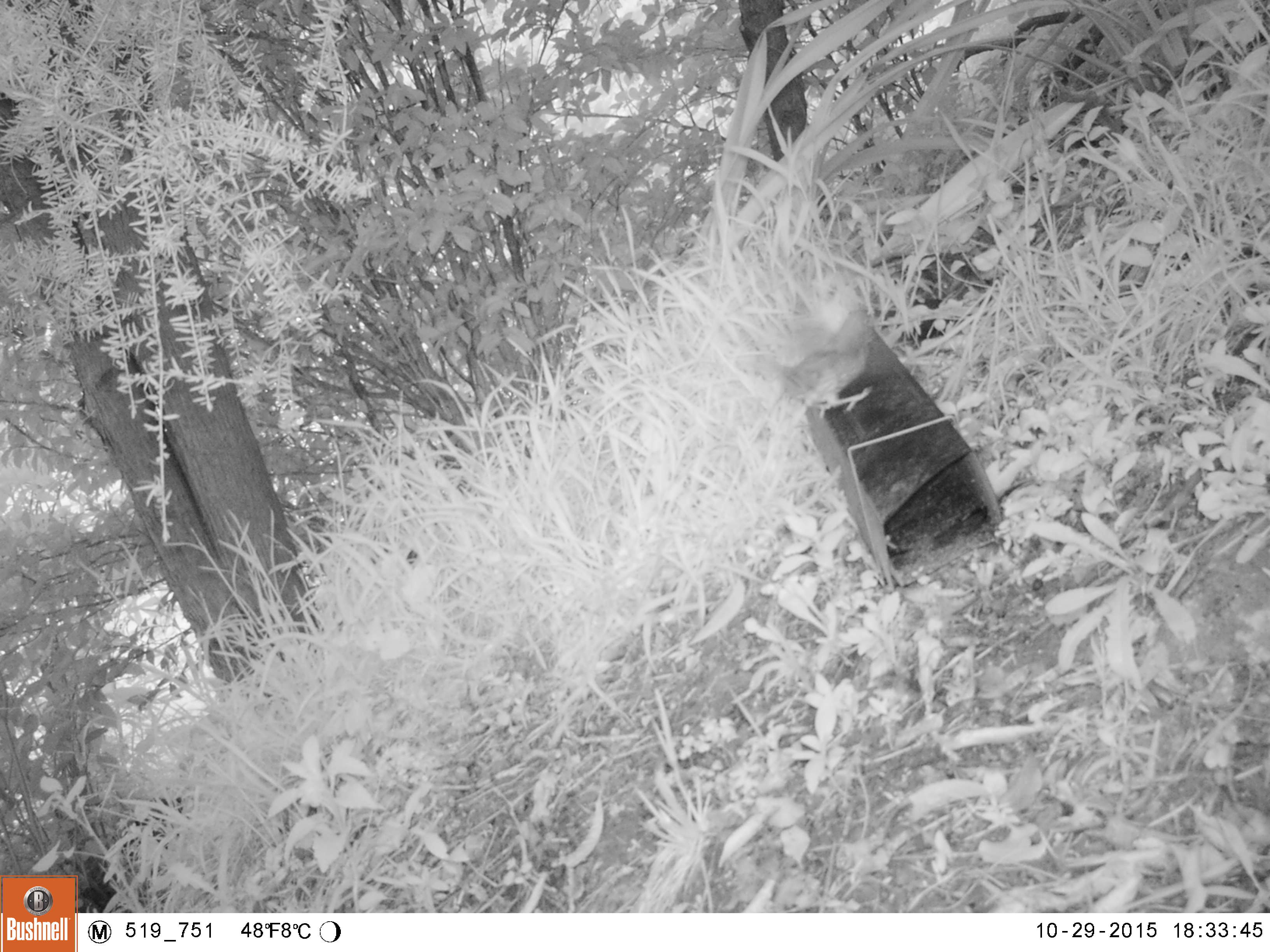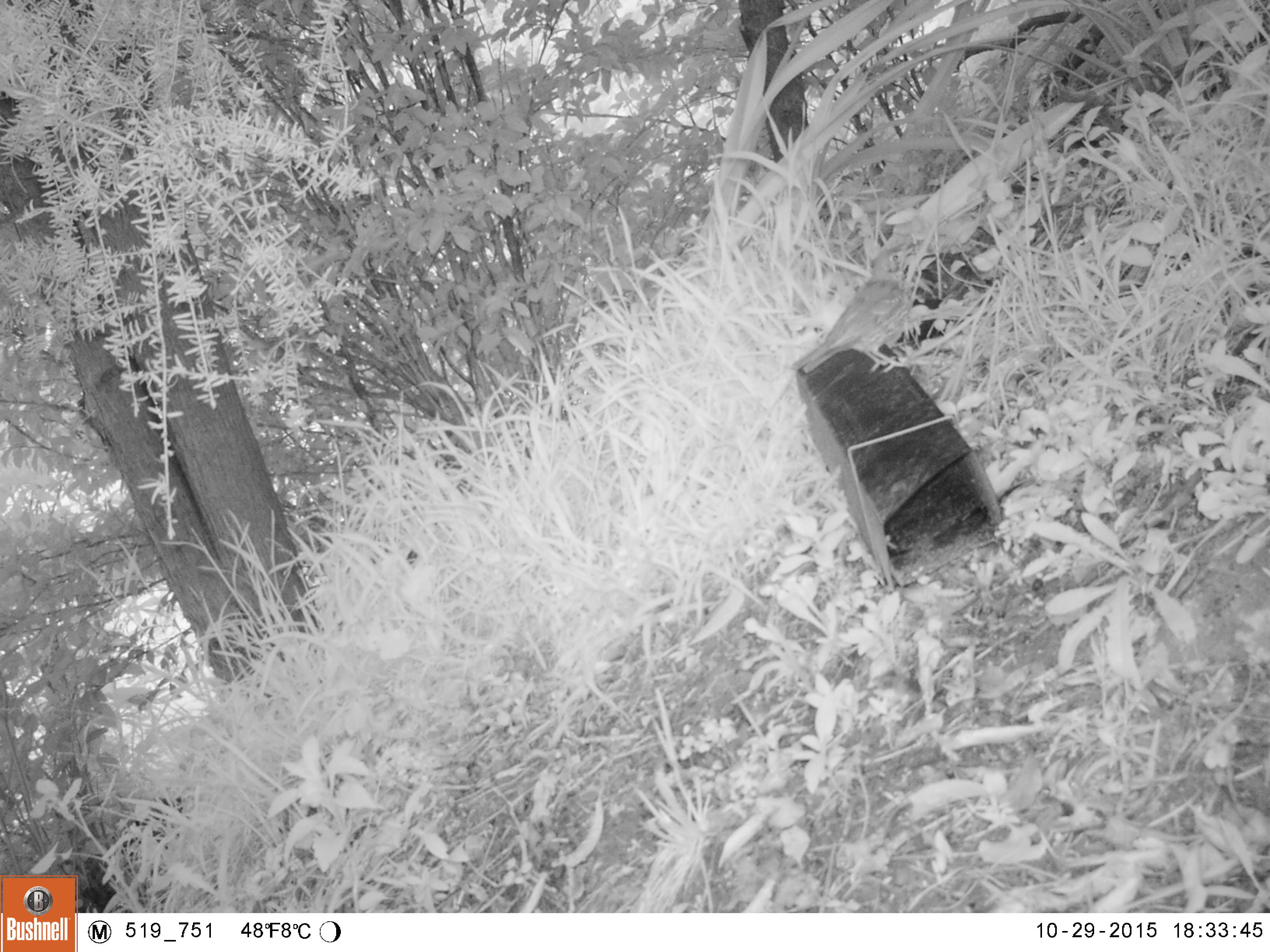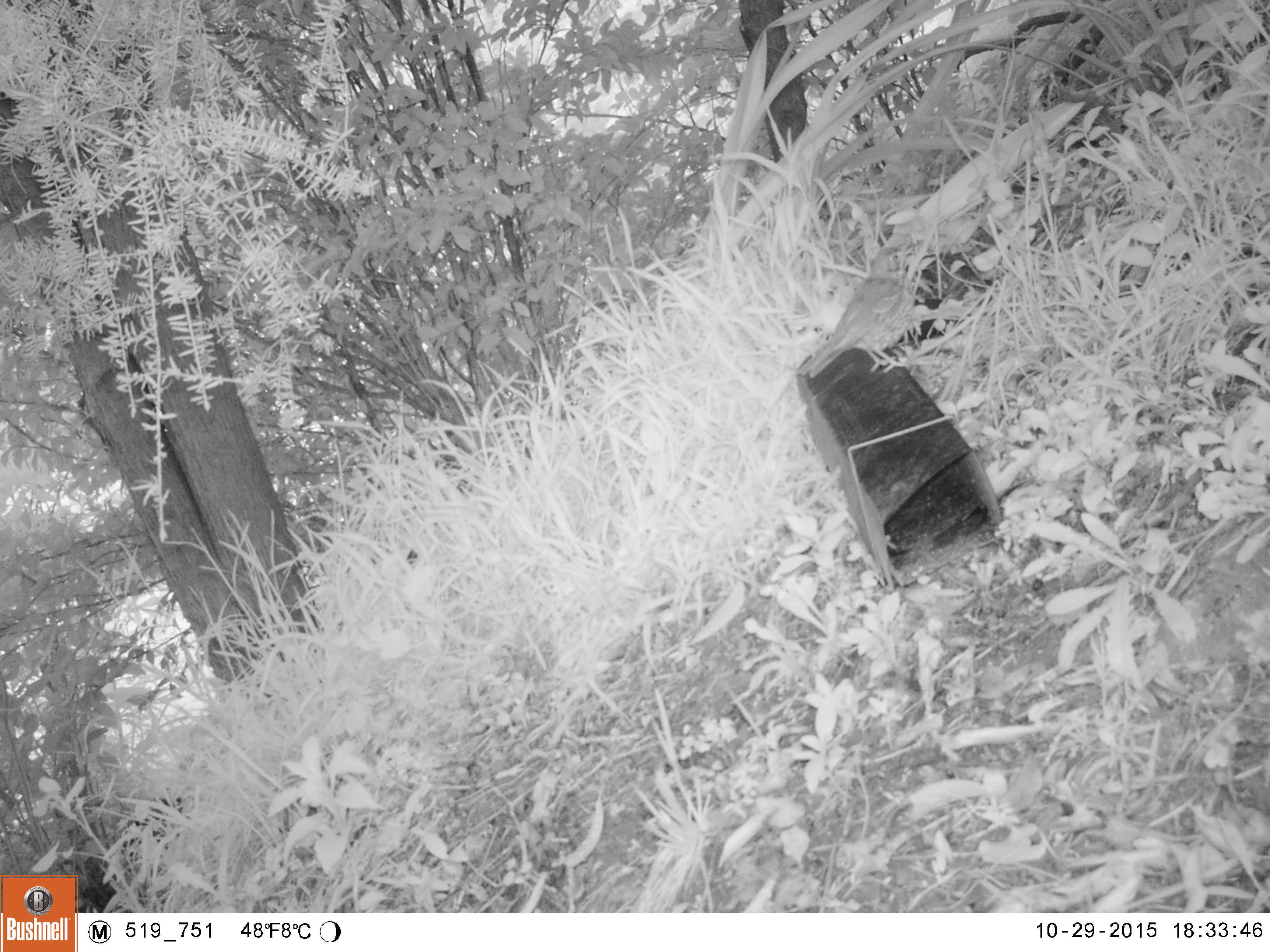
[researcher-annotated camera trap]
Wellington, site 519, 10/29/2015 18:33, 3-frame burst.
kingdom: Animalia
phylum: Chordata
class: Aves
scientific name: Aves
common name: bird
Bird (Aves).